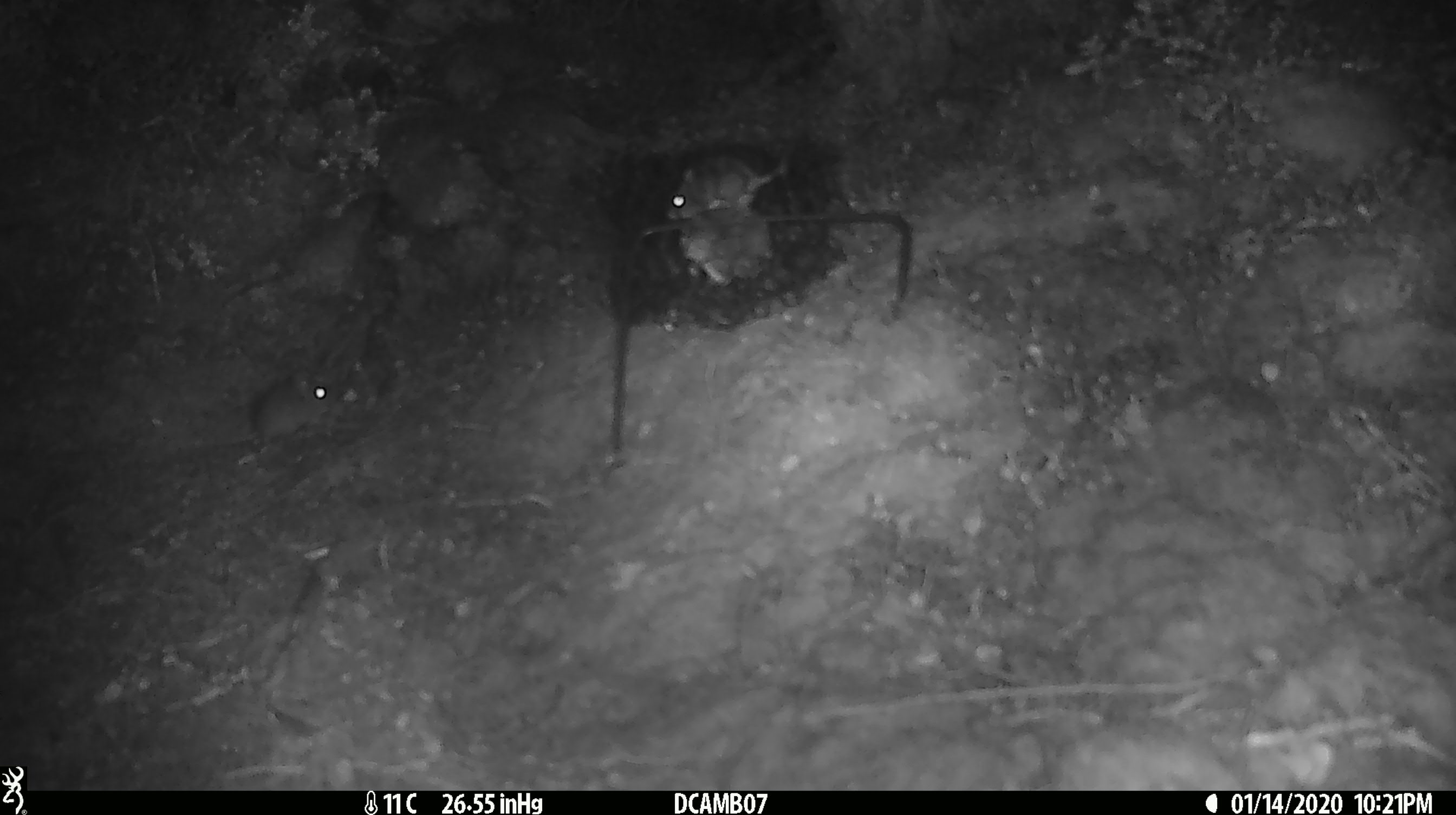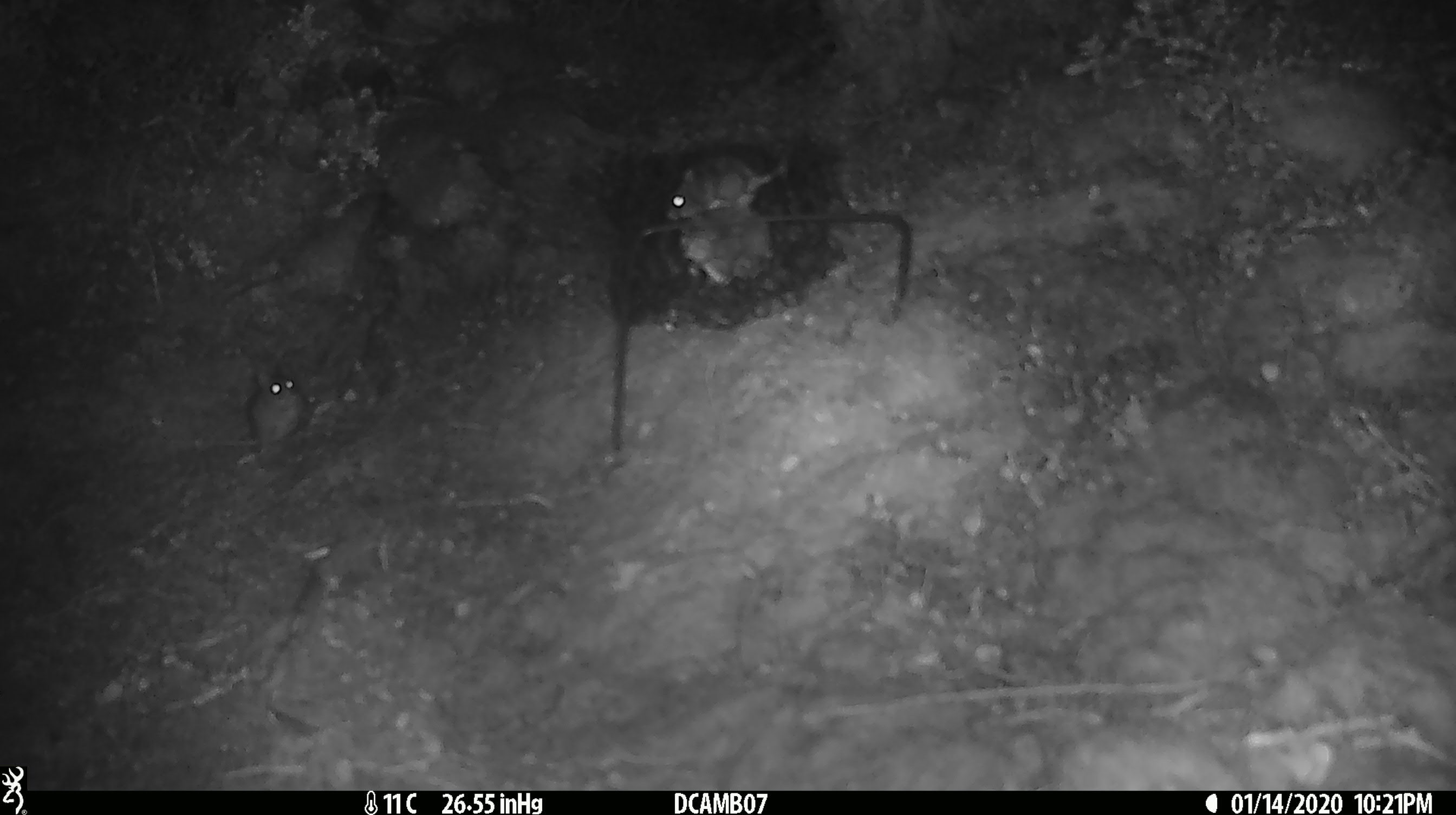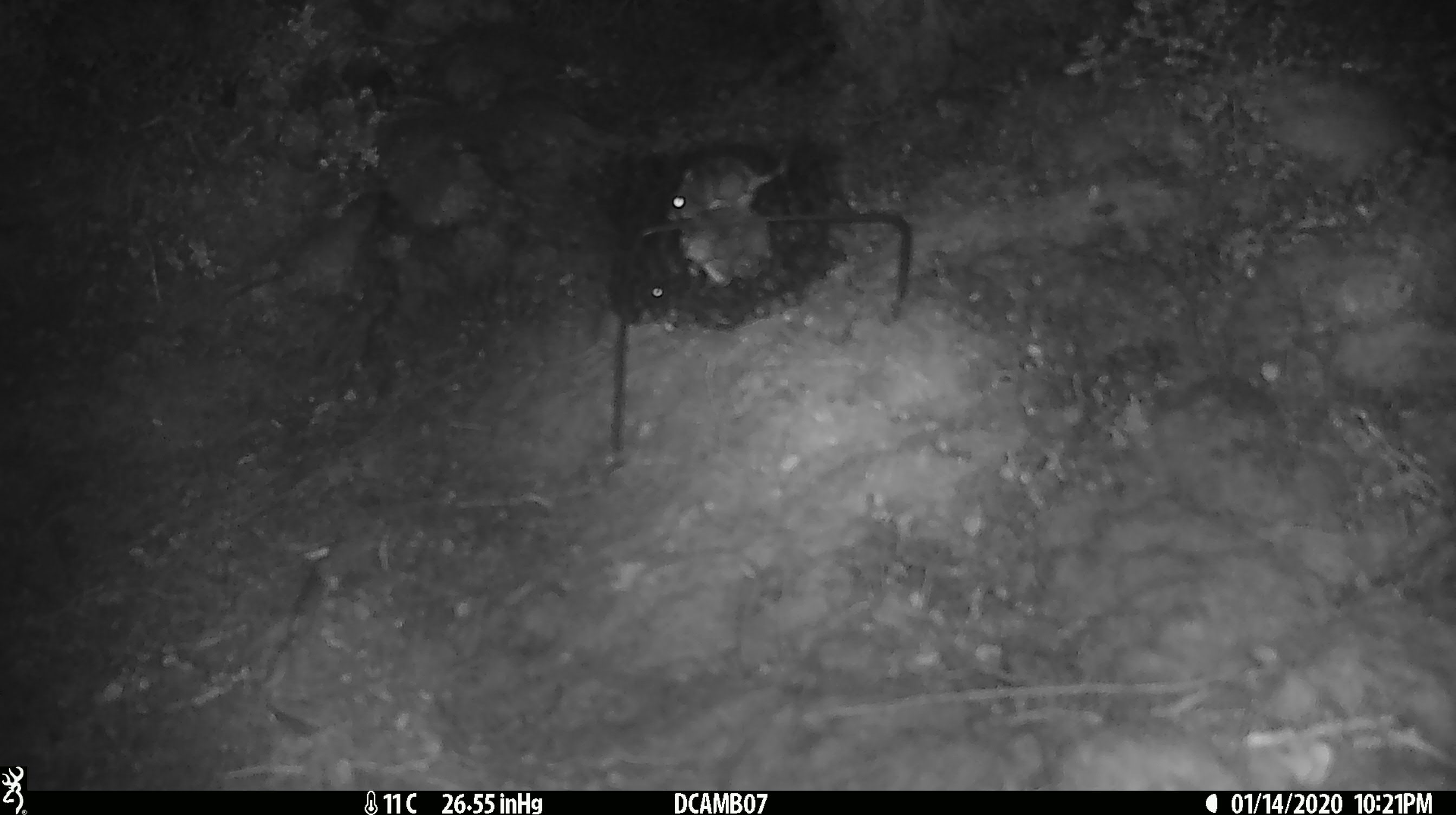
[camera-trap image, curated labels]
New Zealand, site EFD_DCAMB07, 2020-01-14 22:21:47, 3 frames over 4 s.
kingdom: Animalia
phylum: Chordata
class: Mammalia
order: Rodentia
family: Muridae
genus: Mus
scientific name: Mus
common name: mouse